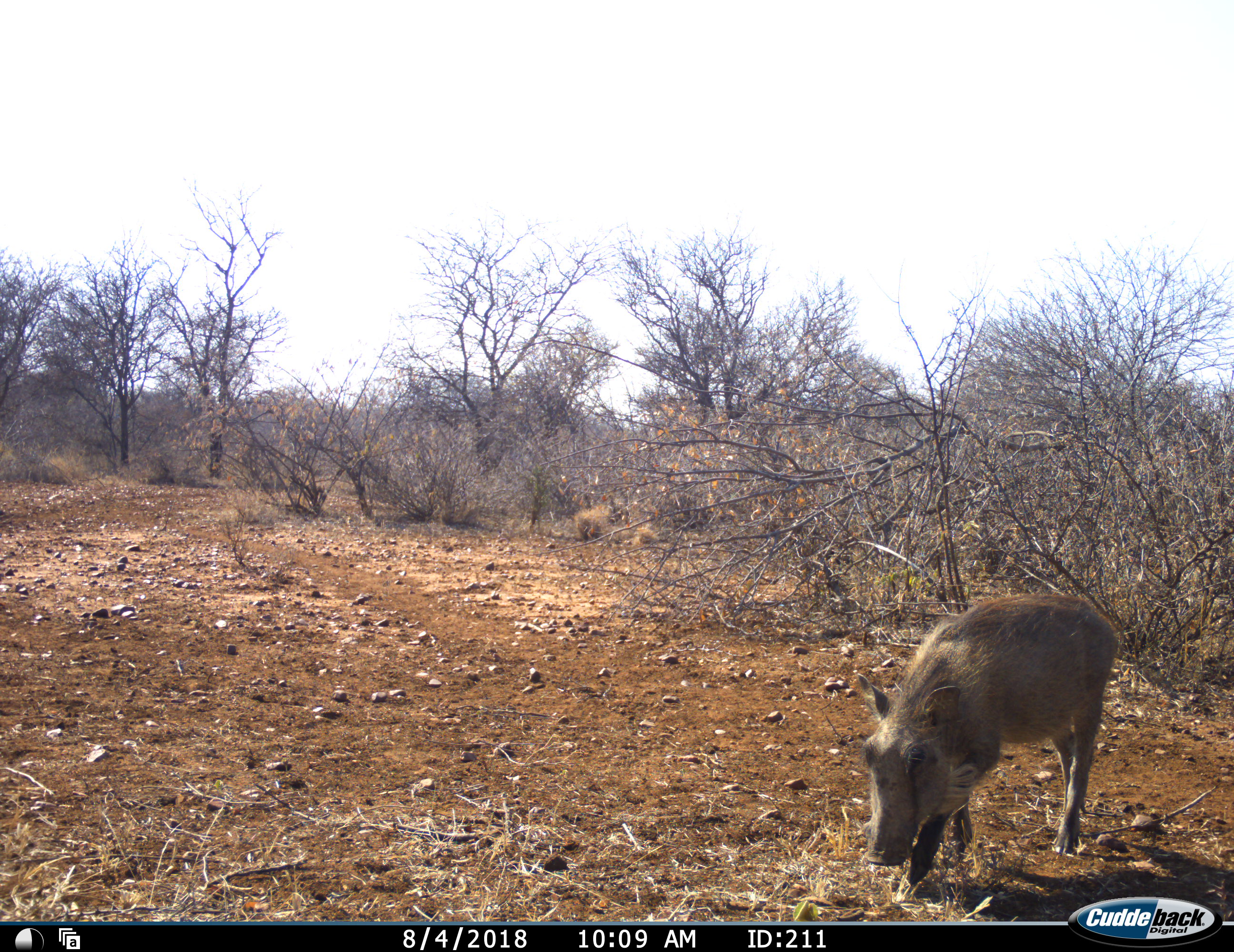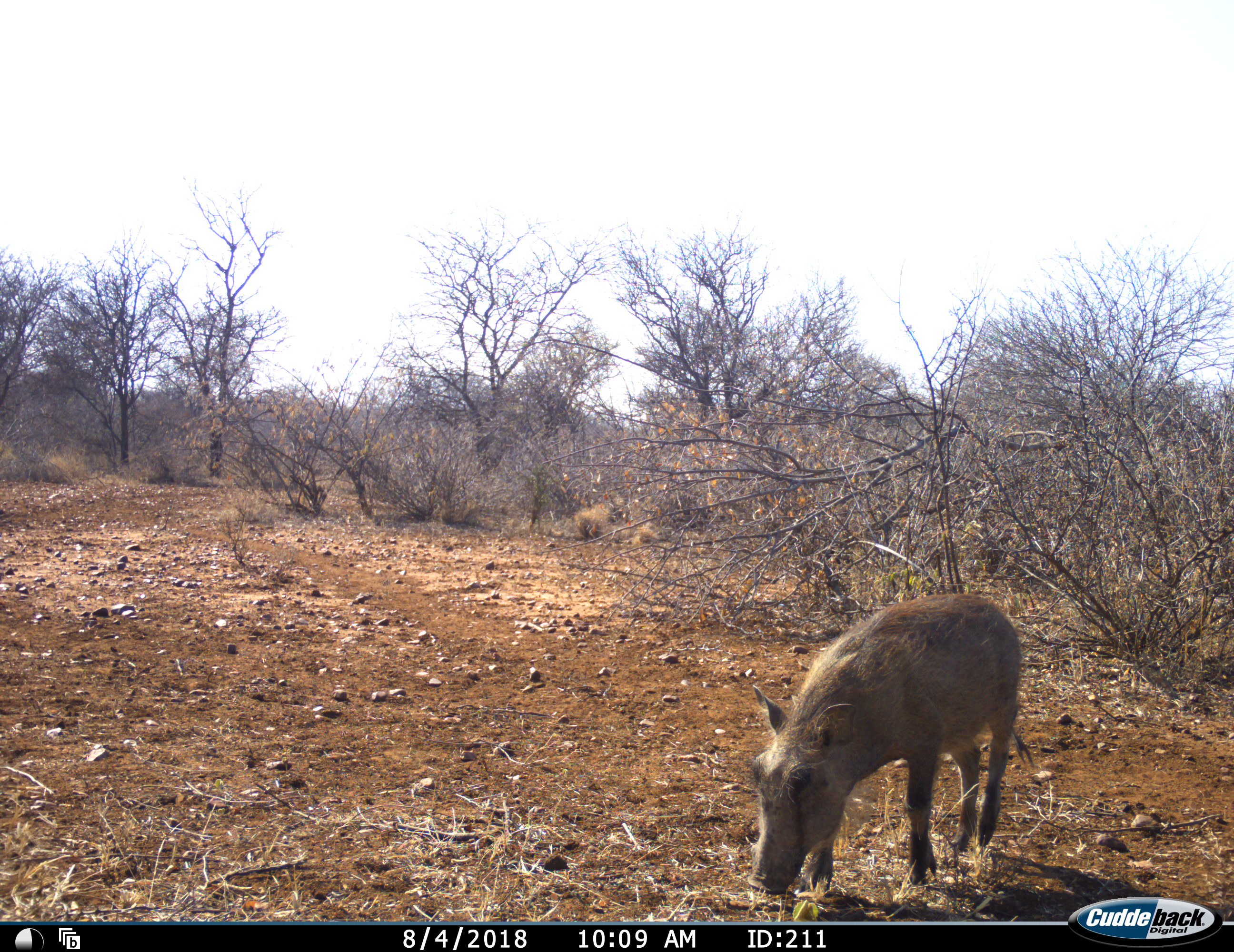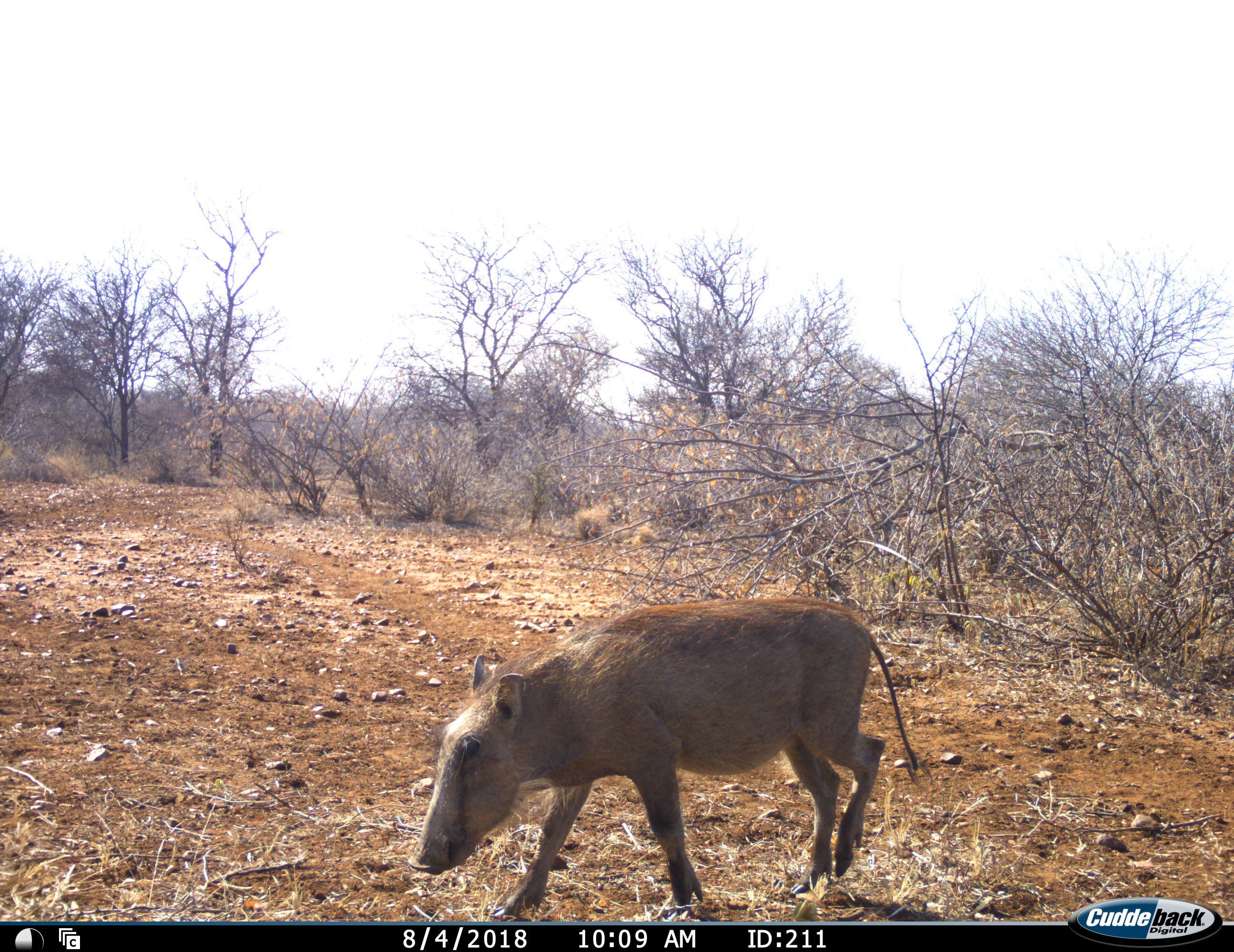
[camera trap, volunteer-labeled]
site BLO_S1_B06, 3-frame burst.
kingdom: Animalia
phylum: Chordata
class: Mammalia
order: Artiodactyla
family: Suidae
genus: Phacochoerus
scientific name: Phacochoerus africanus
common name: warthog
Warthog (Phacochoerus africanus), count 1. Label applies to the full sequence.